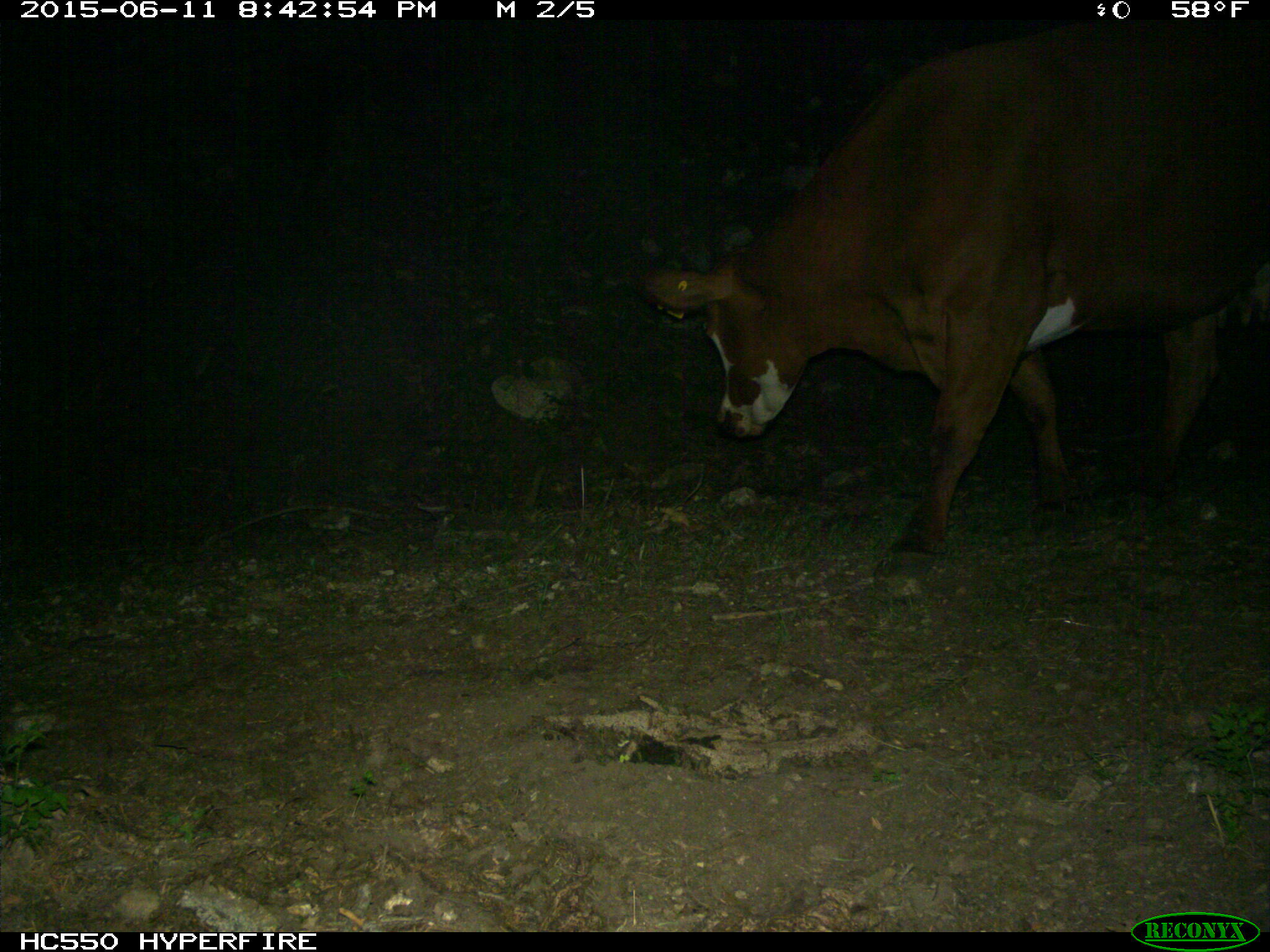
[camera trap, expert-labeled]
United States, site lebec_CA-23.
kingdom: Animalia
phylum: Chordata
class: Mammalia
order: Artiodactyla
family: Bovidae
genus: Bos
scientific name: Bos taurus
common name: domestic cow